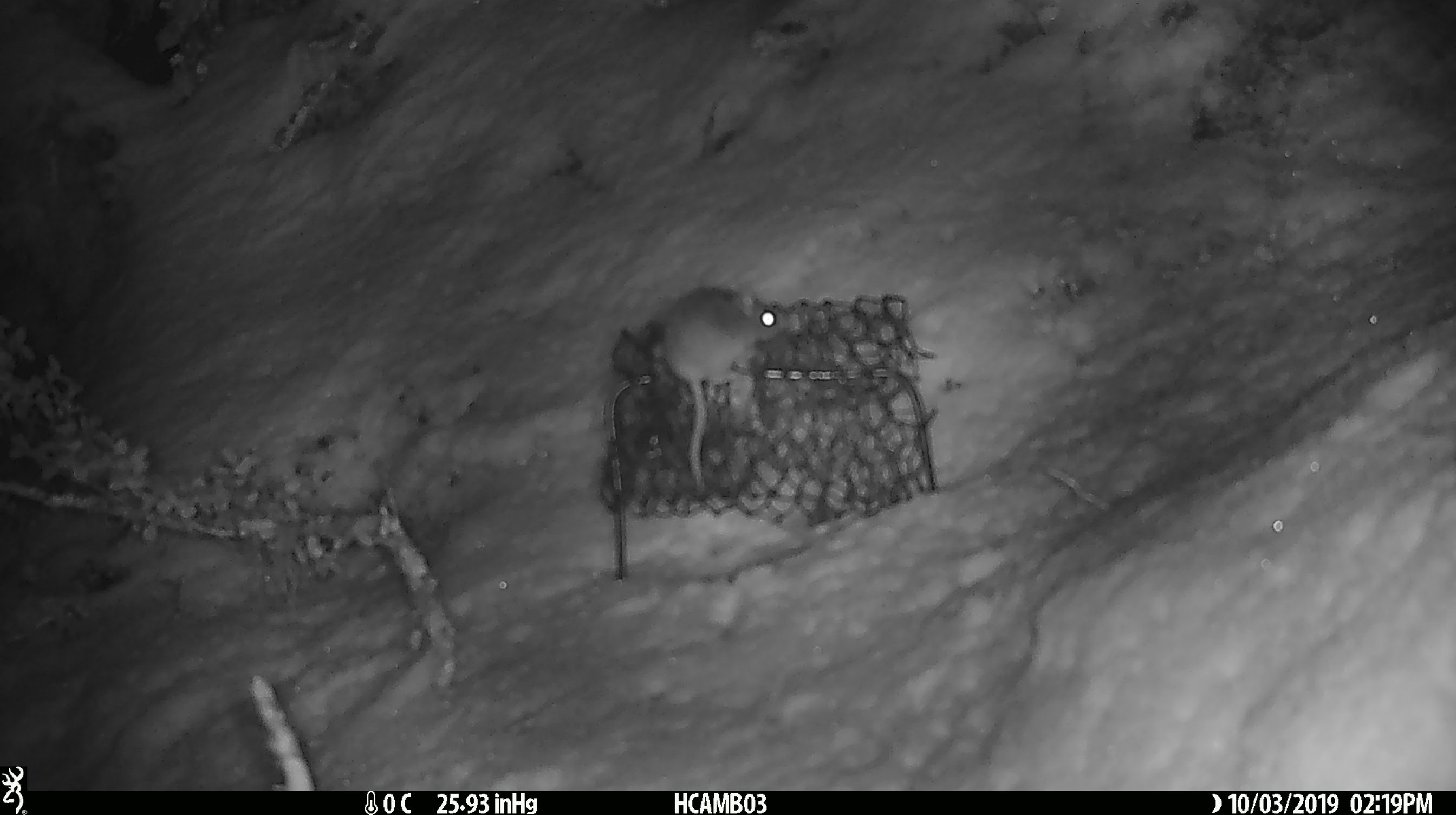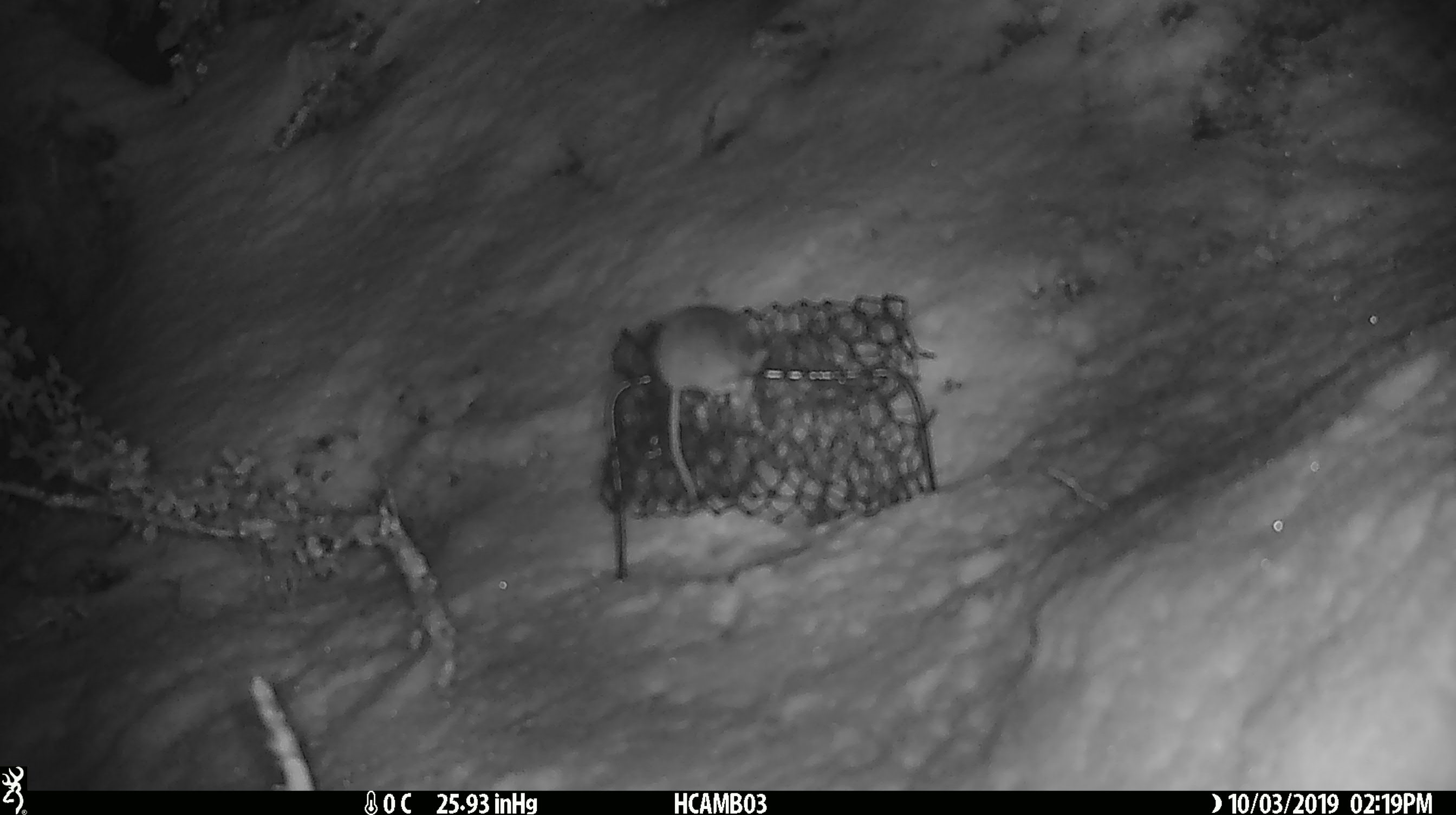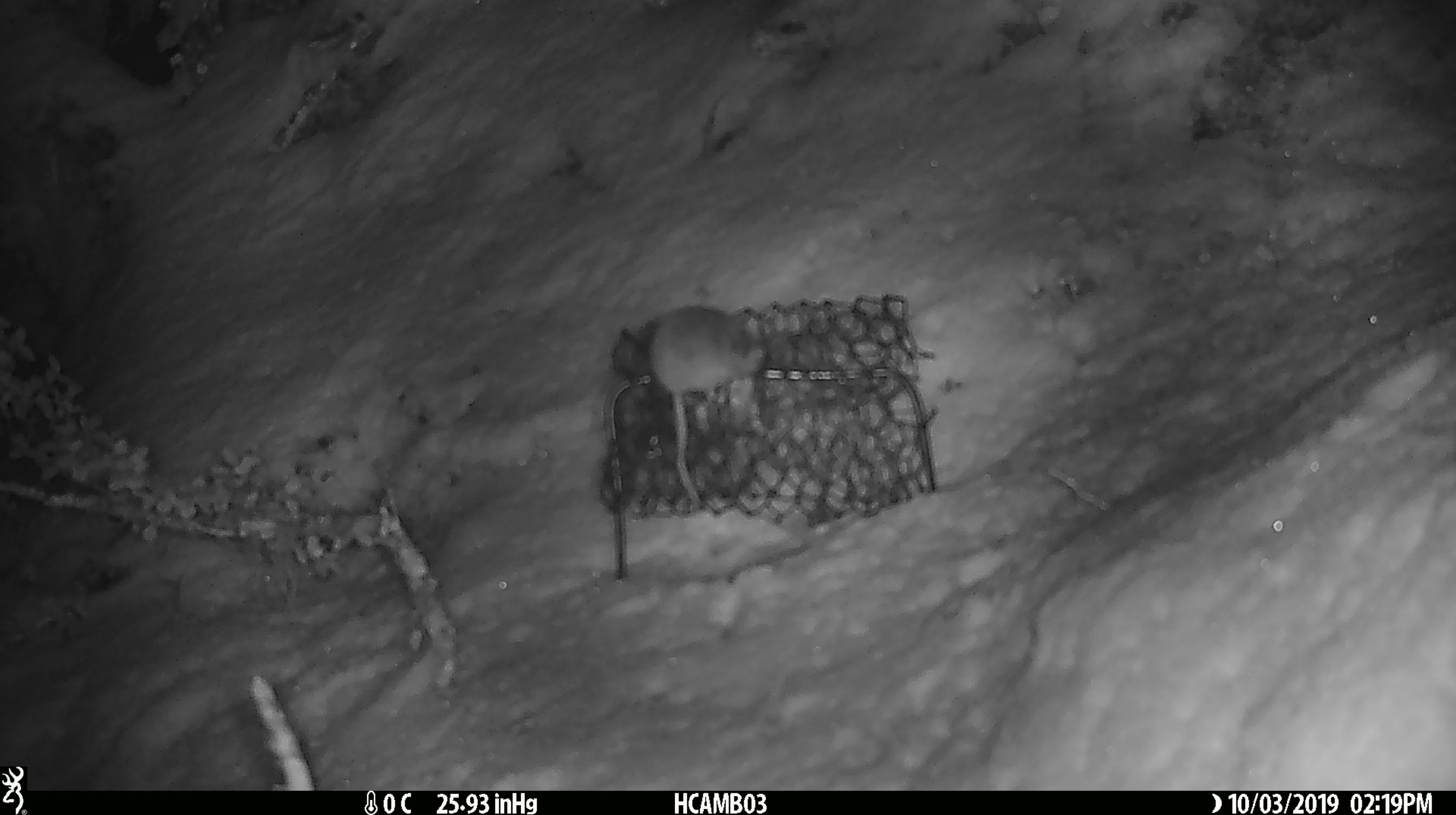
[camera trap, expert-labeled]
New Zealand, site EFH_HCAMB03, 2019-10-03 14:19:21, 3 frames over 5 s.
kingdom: Animalia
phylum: Chordata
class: Mammalia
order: Rodentia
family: Muridae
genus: Mus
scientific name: Mus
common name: mouse